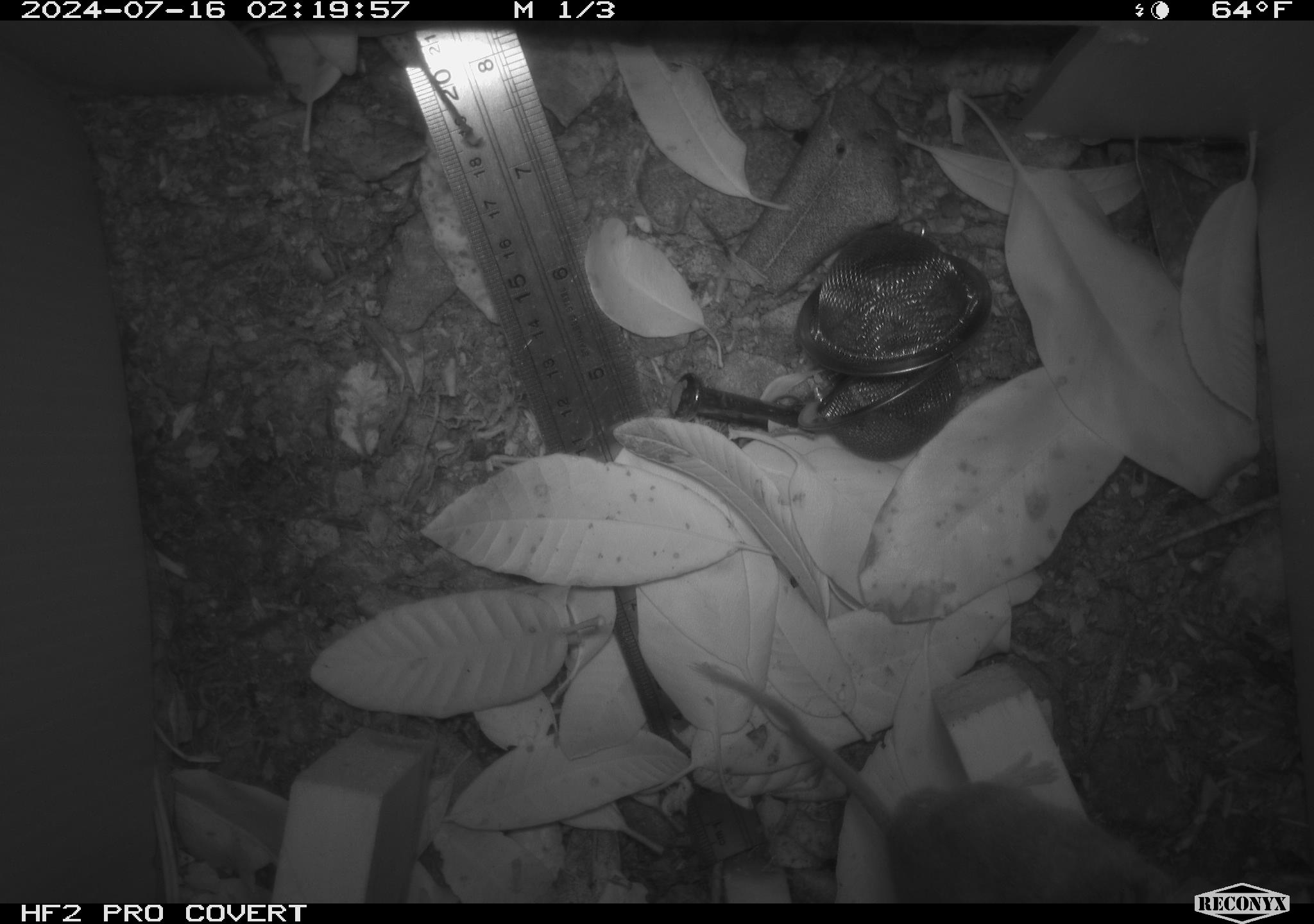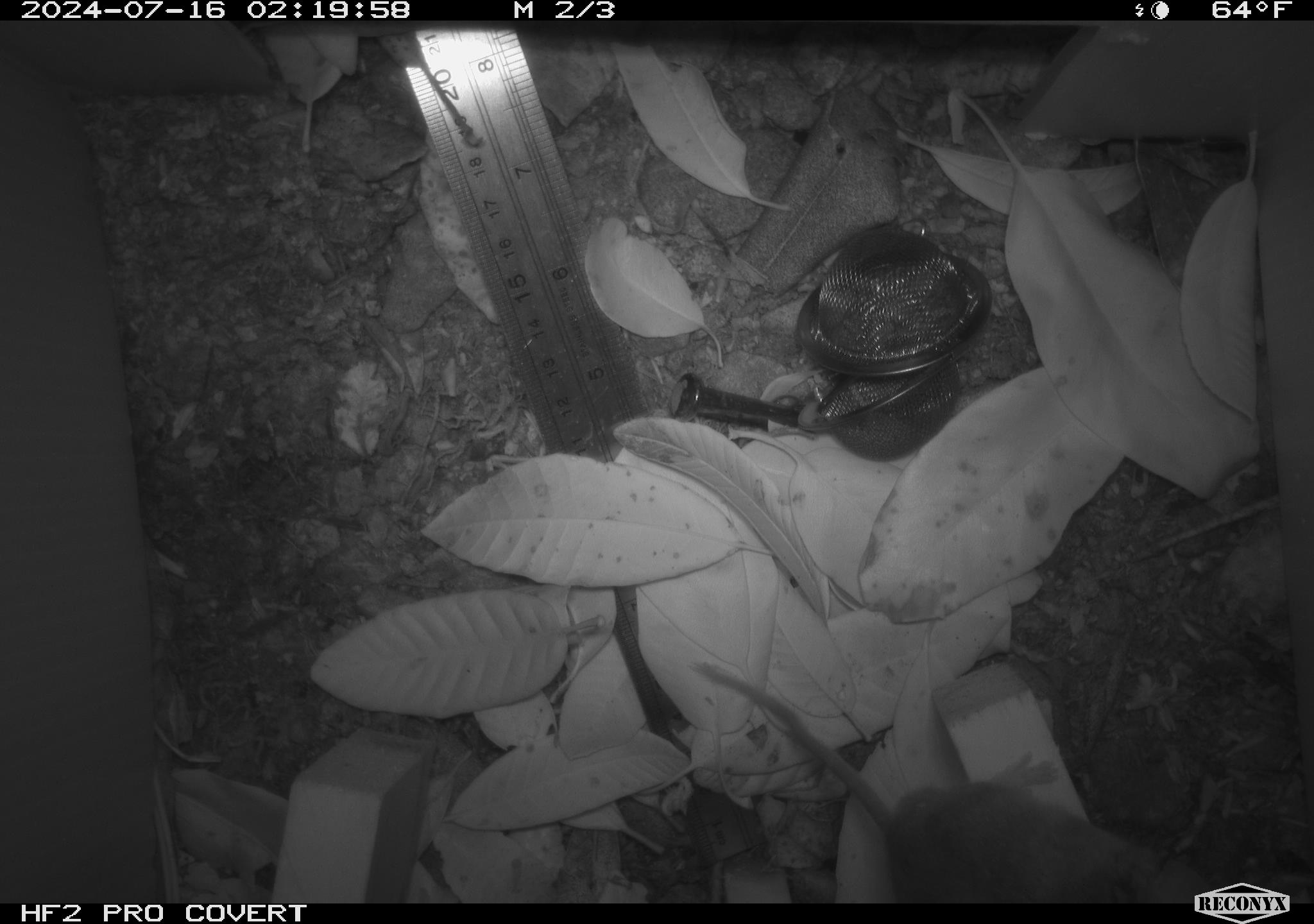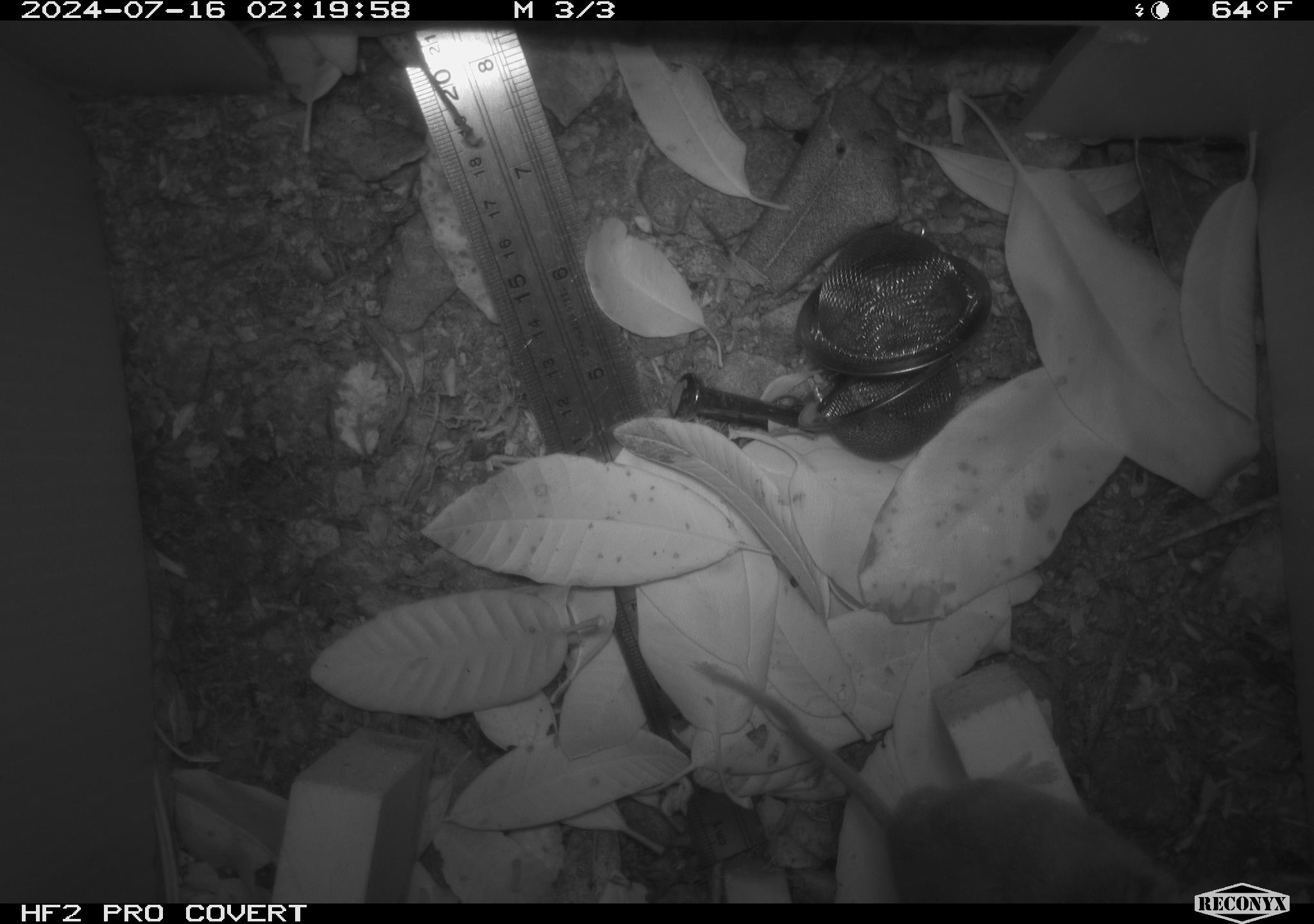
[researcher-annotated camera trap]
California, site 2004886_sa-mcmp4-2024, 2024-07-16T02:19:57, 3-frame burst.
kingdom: Animalia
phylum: Chordata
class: Mammalia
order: Rodentia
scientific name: Rodentia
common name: mouse species